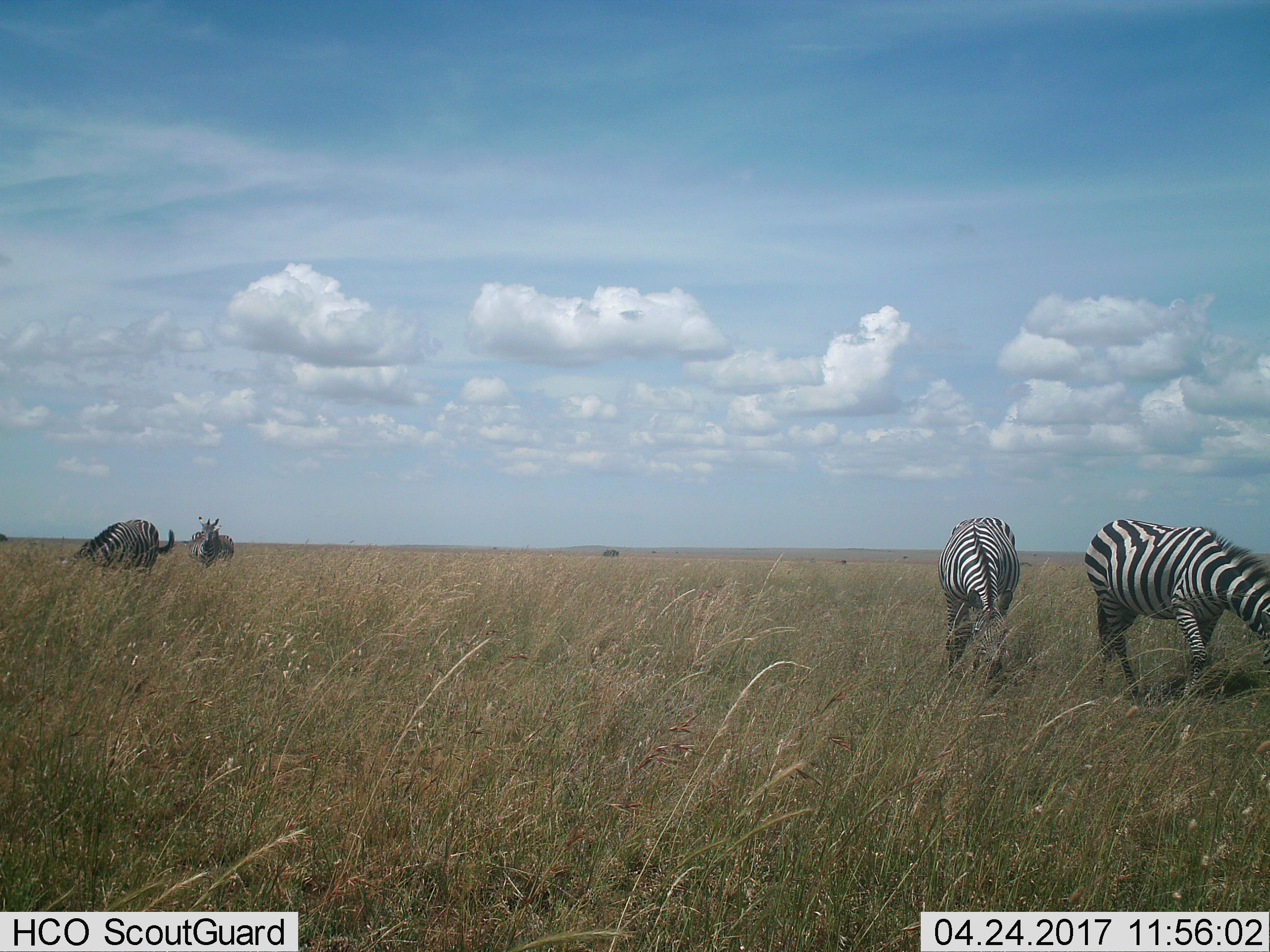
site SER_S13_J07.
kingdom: Animalia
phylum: Chordata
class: Mammalia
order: Perissodactyla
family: Equidae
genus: Equus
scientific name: Equus quagga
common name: plains zebra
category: zebraplains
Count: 4.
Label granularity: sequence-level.